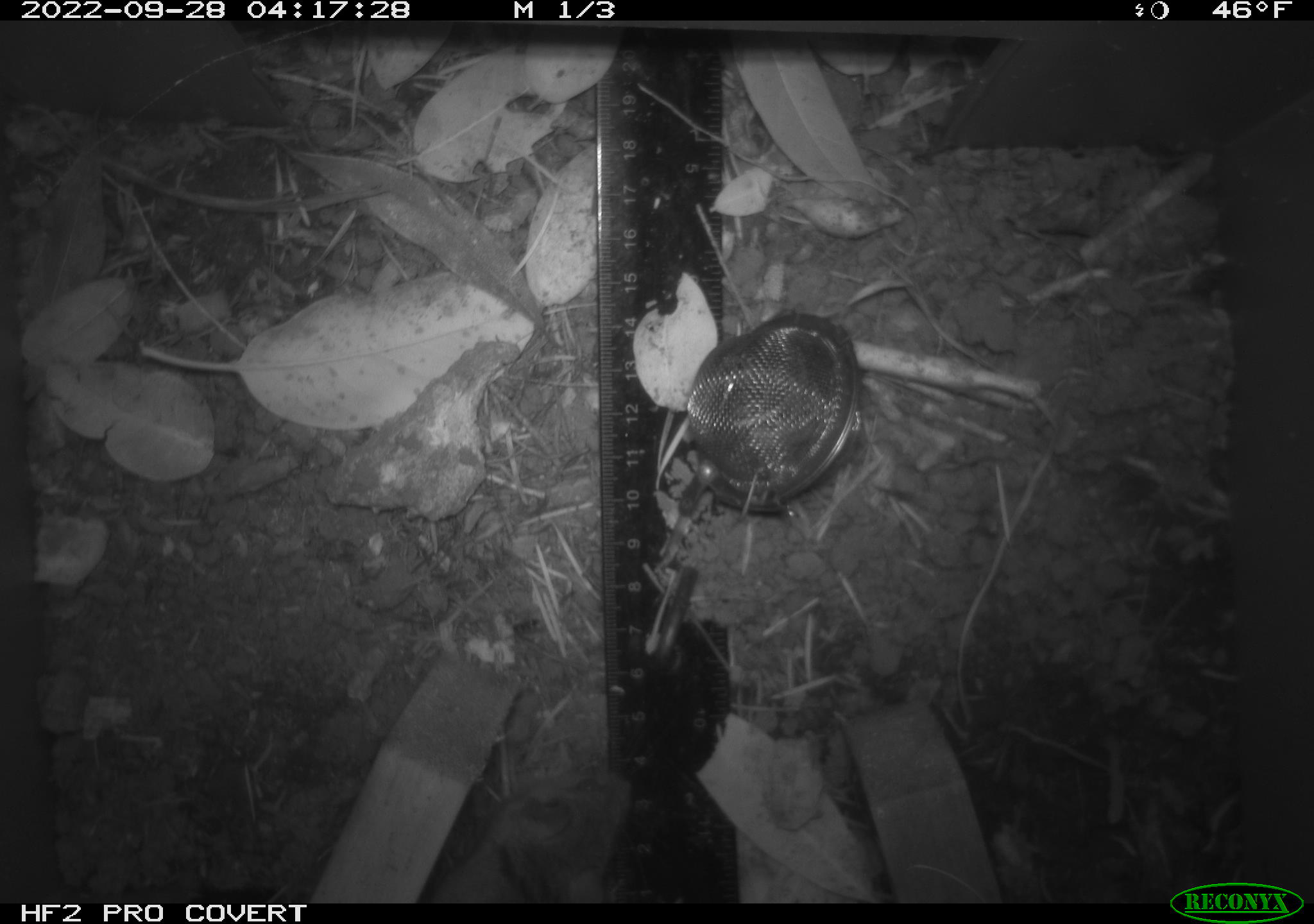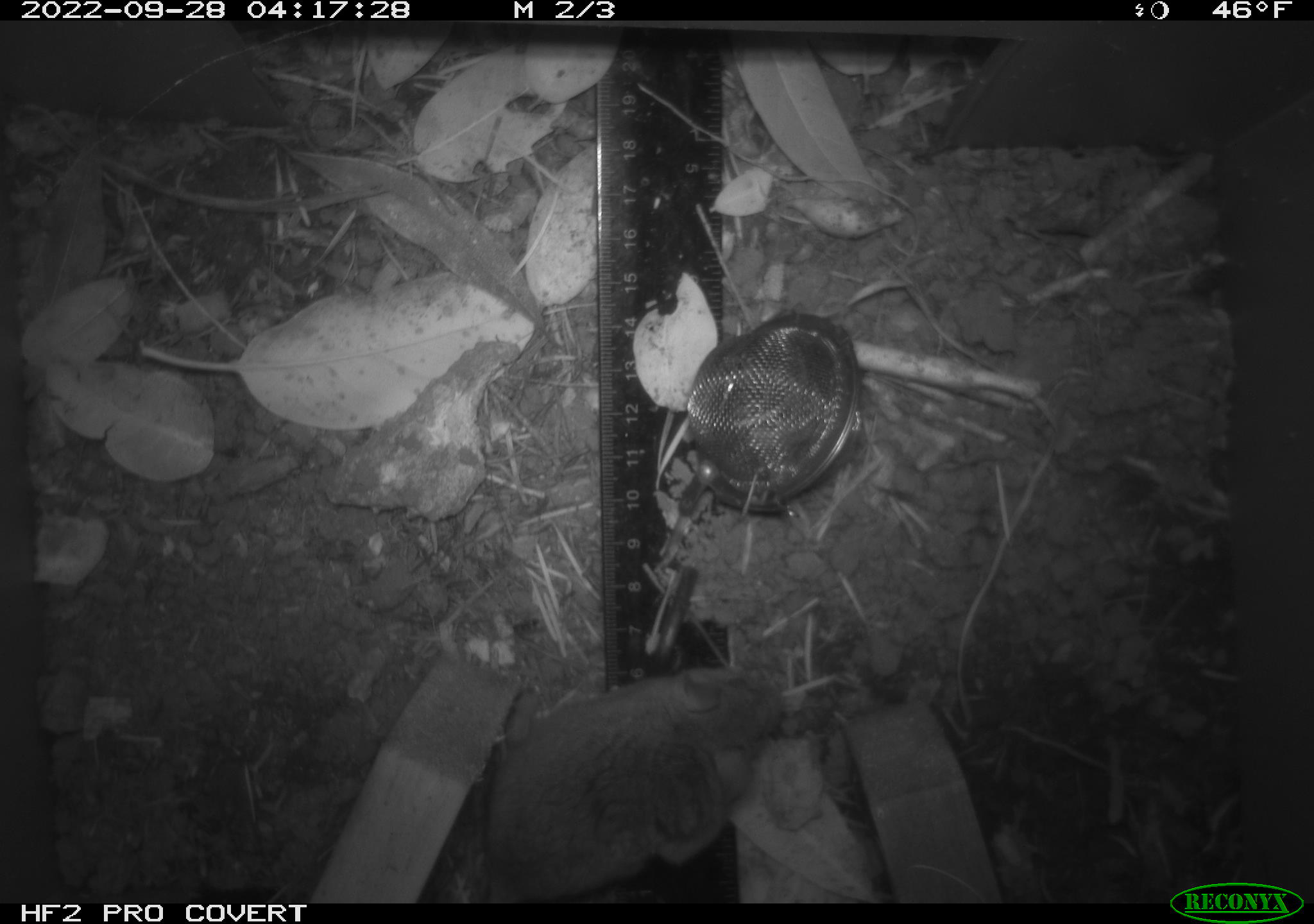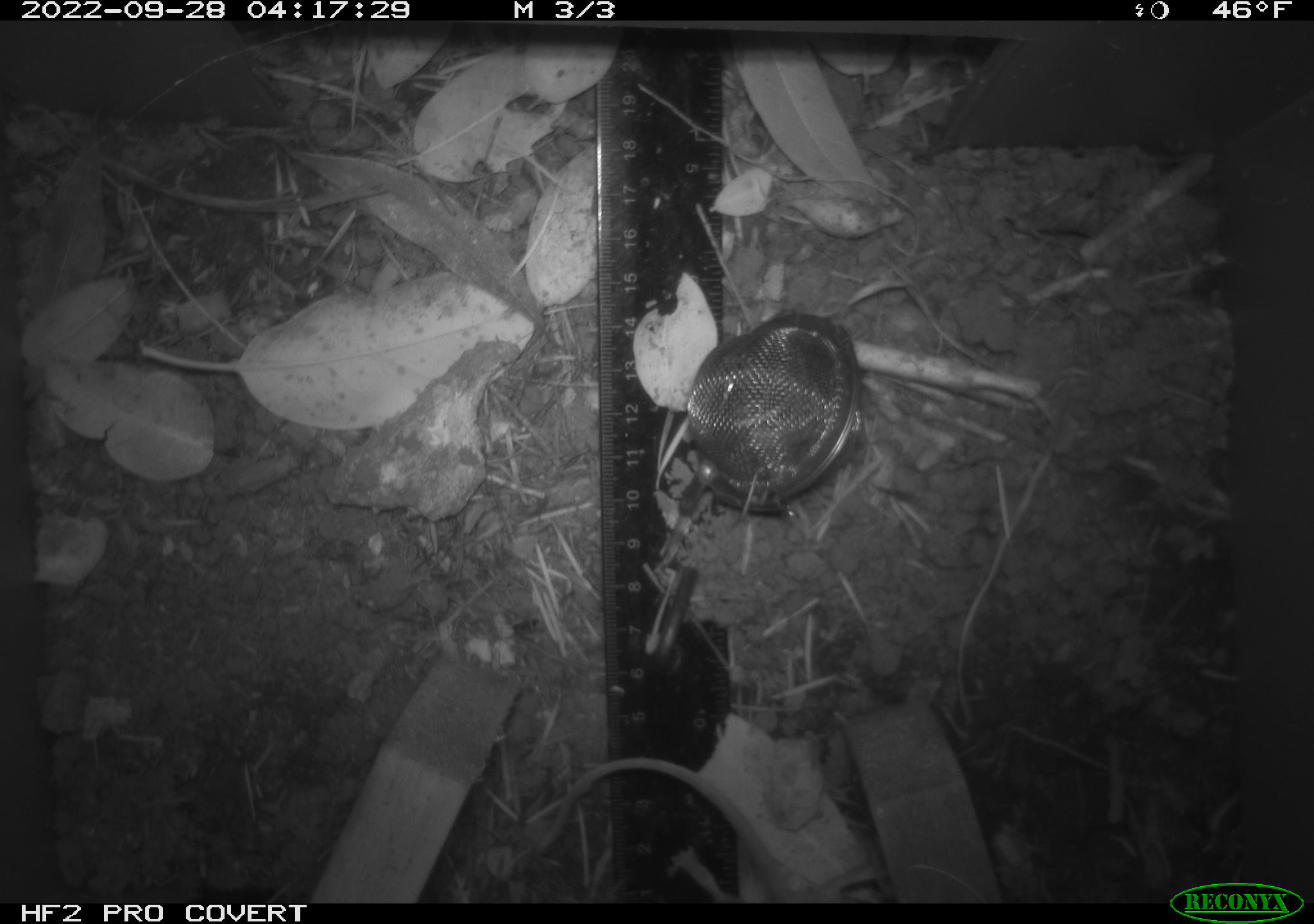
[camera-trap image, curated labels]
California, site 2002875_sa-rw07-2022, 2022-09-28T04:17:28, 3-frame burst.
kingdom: Animalia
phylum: Chordata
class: Mammalia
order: Rodentia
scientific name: Rodentia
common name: mouse species